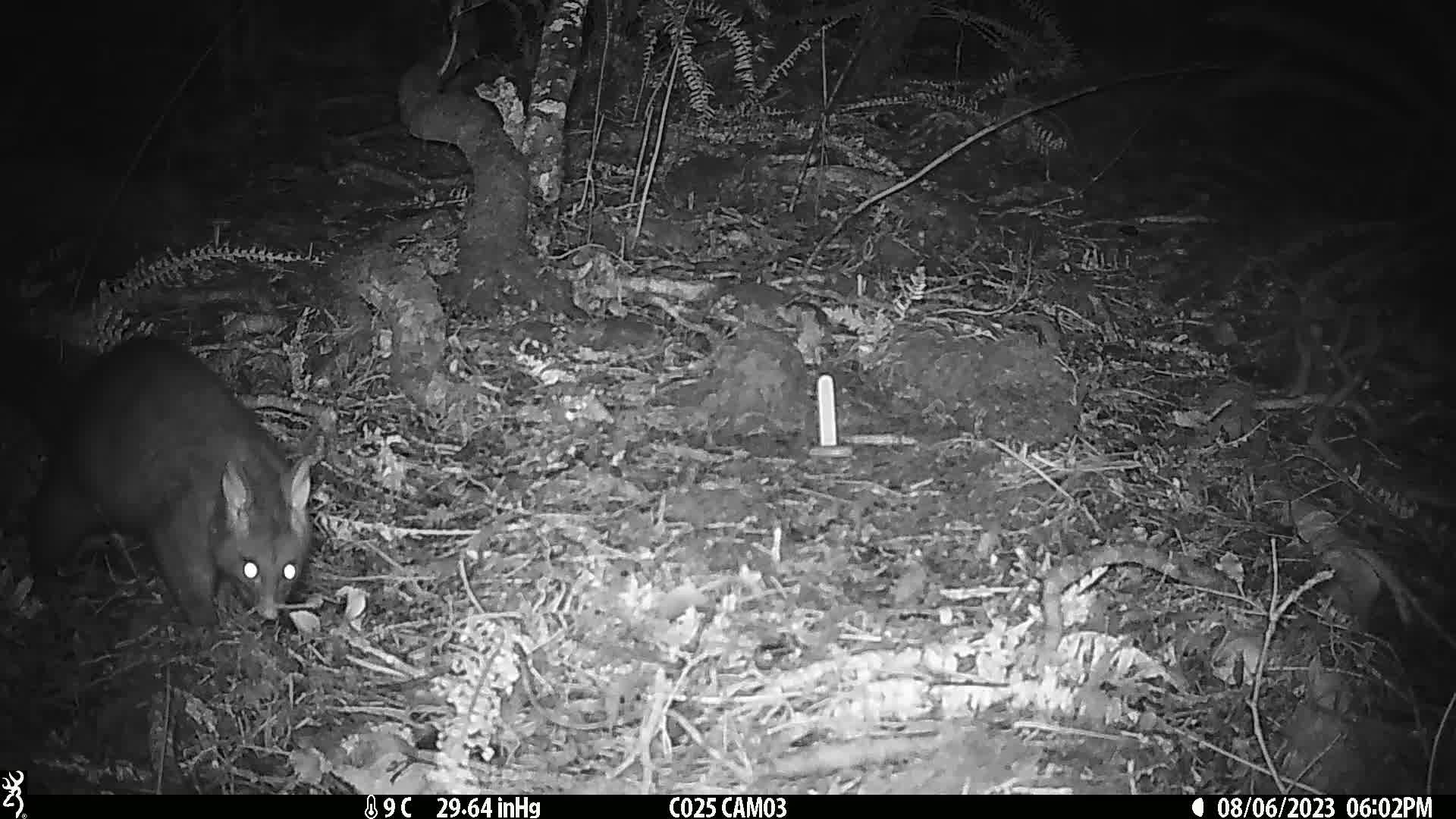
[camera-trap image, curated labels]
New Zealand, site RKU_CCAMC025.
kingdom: Animalia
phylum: Chordata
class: Mammalia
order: Diprotodontia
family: Phalangeridae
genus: Trichosurus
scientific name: Trichosurus vulpecula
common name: common brushtail possum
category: possum